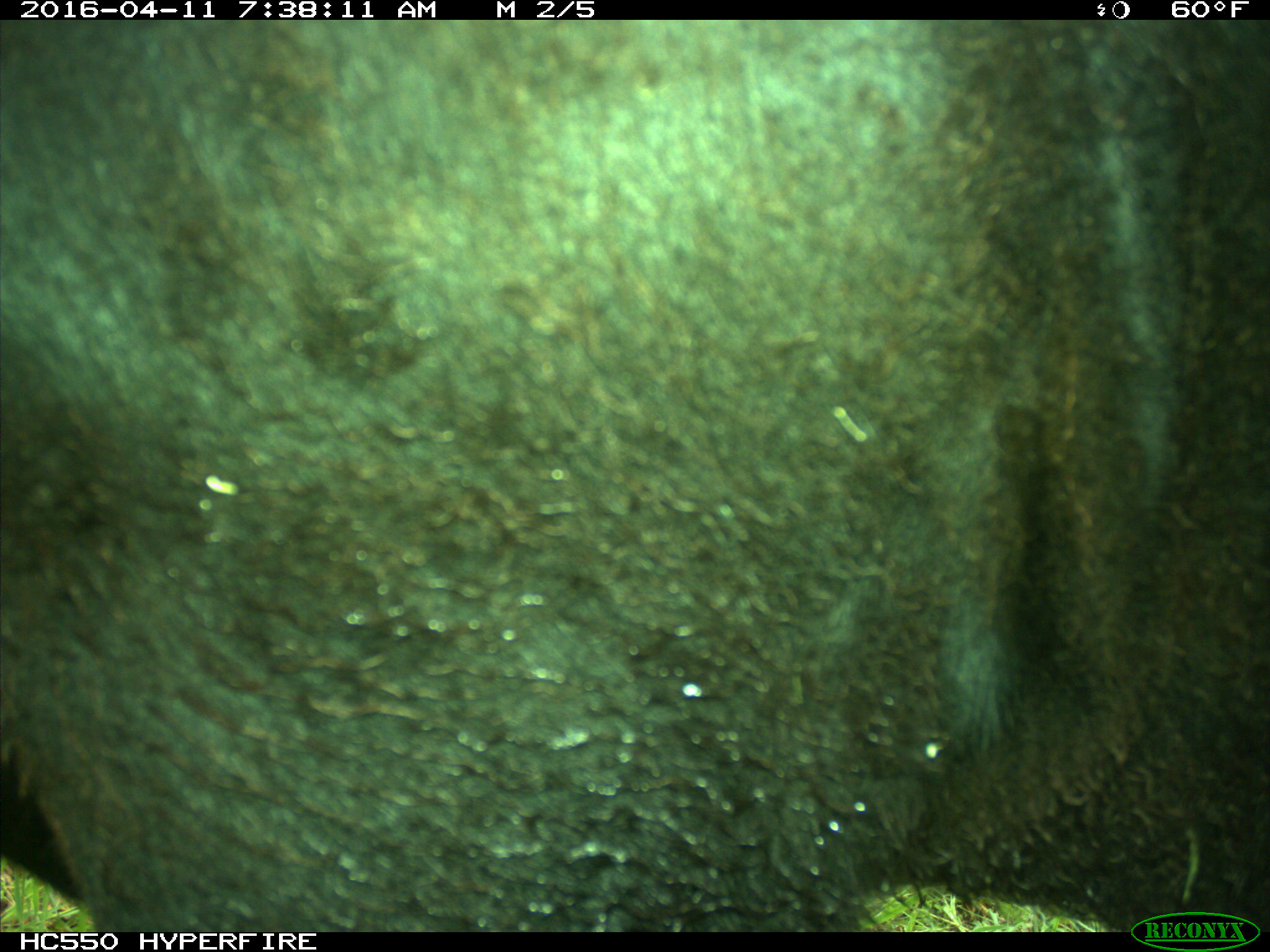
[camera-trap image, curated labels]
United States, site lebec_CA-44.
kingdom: Animalia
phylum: Chordata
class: Mammalia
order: Artiodactyla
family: Bovidae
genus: Bos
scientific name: Bos taurus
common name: domestic cow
Bos taurus (domestic cow).